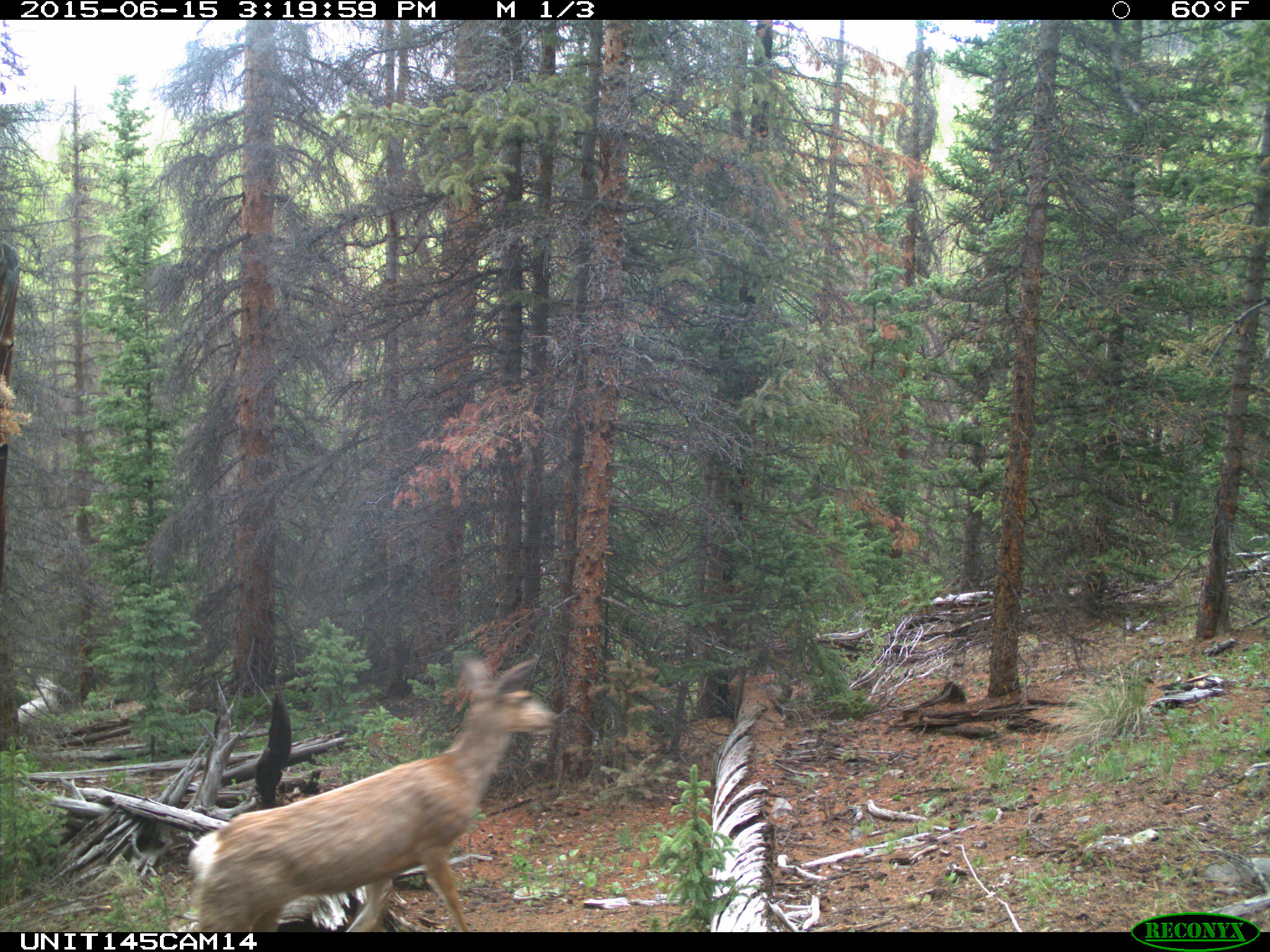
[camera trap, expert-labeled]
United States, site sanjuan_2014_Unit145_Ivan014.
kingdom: Animalia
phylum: Chordata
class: Mammalia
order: Artiodactyla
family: Cervidae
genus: Odocoileus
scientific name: Odocoileus hemionus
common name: mule deer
Odocoileus hemionus (mule deer).